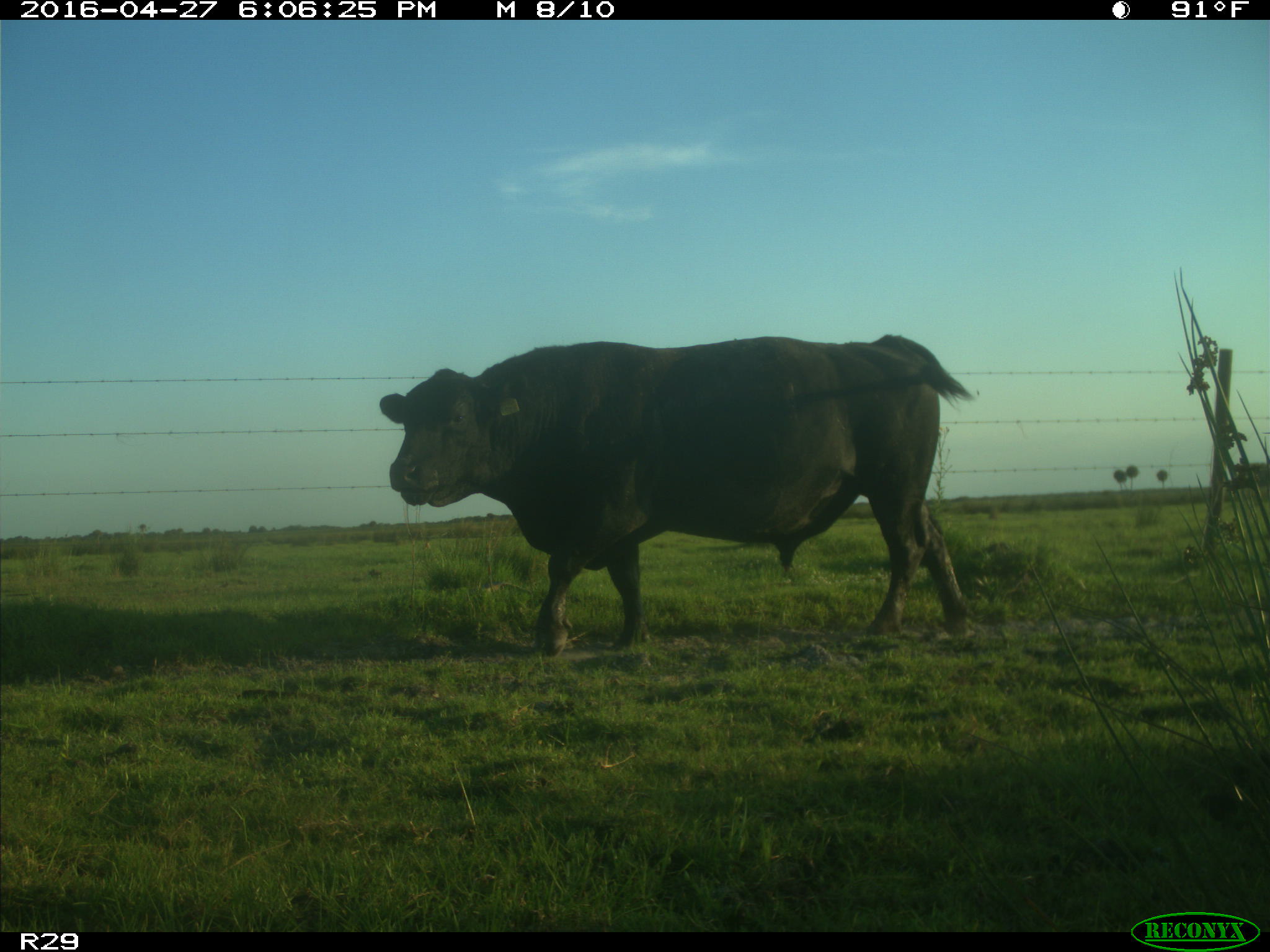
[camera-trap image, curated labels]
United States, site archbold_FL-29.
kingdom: Animalia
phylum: Chordata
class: Mammalia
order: Artiodactyla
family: Bovidae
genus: Bos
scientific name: Bos taurus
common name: domestic cow